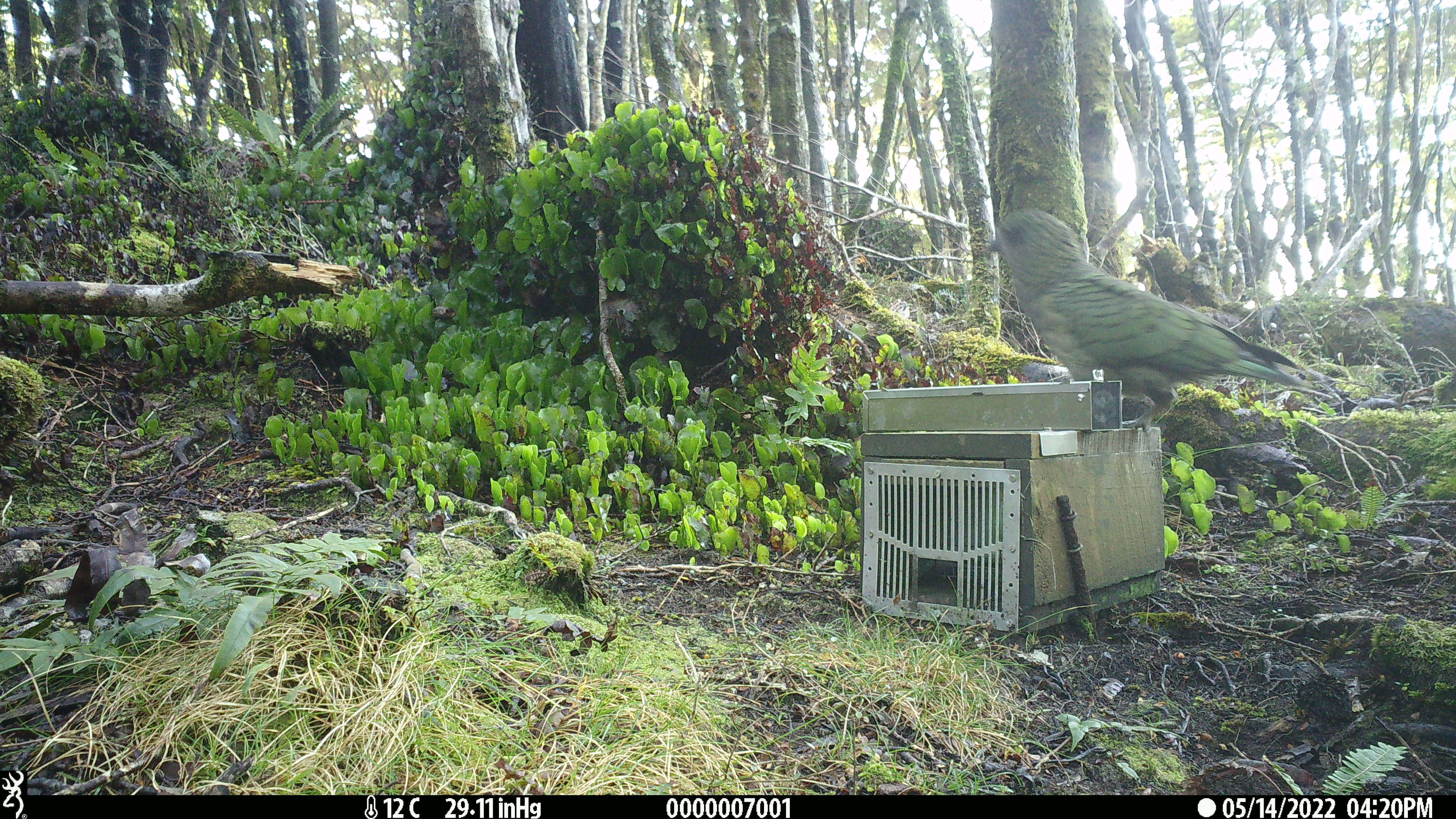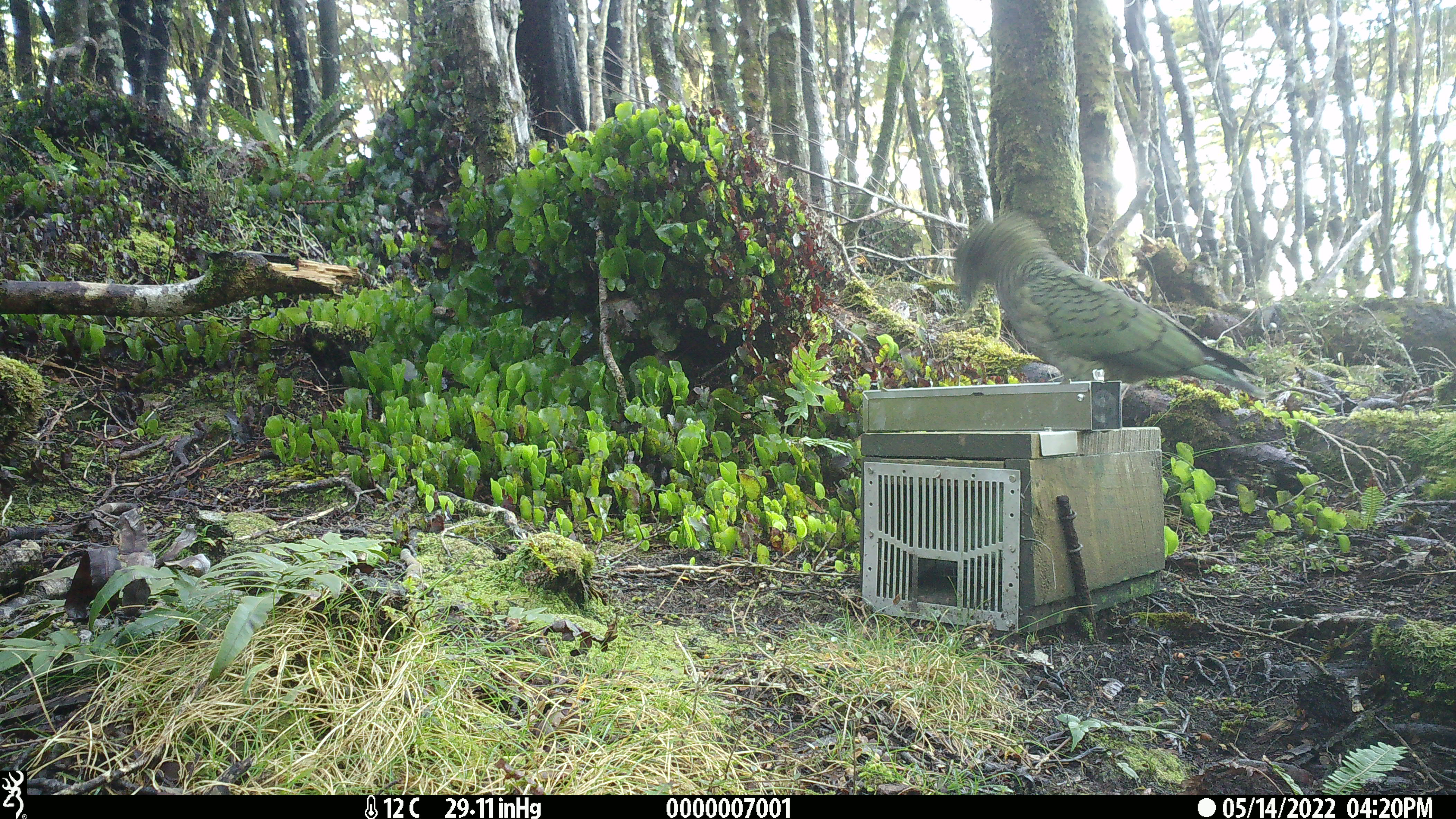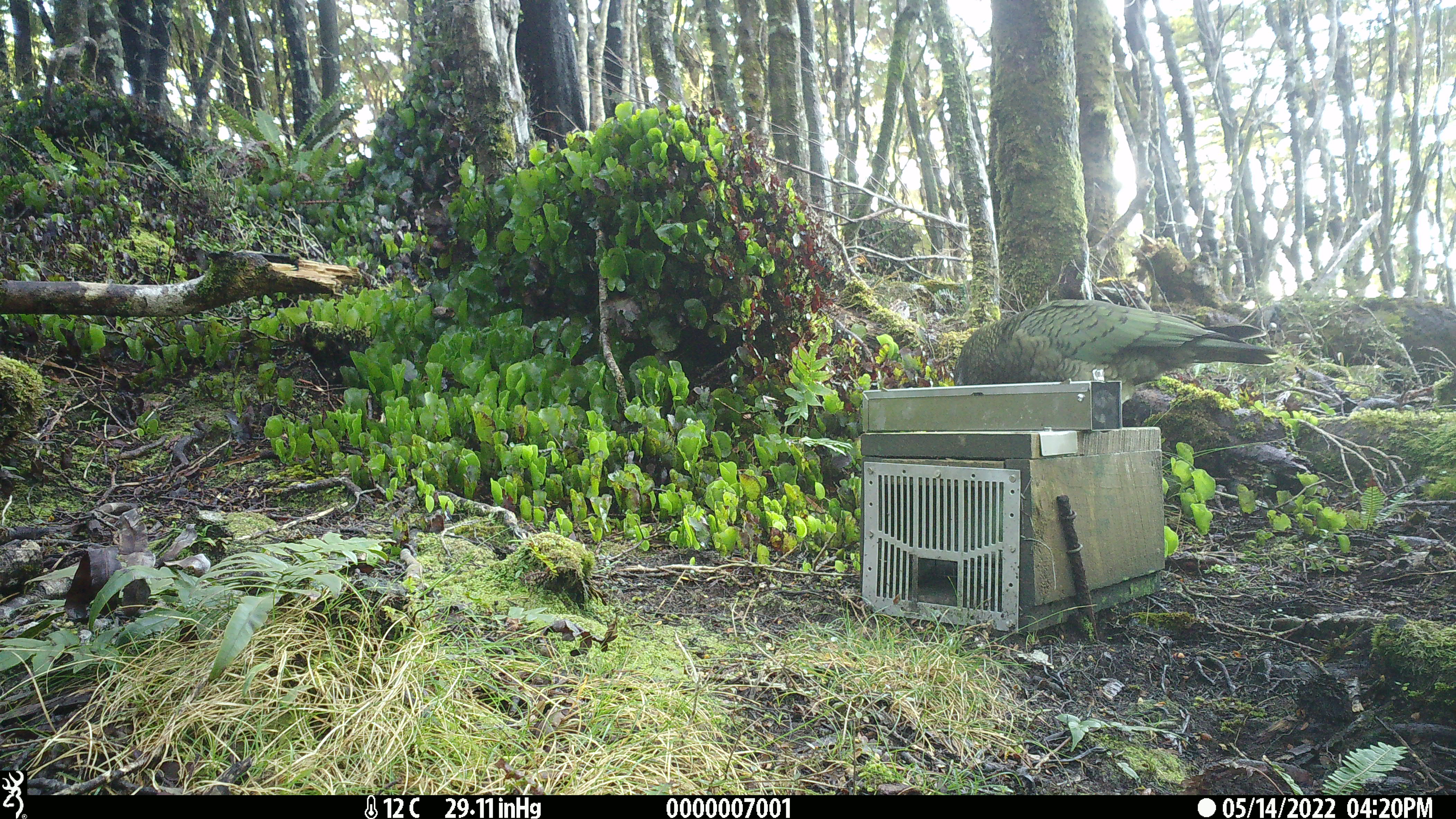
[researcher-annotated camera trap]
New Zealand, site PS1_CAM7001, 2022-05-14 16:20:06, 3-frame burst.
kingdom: Animalia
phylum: Chordata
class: Aves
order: Psittaciformes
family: Strigopidae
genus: Nestor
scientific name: Nestor notabilis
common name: kea